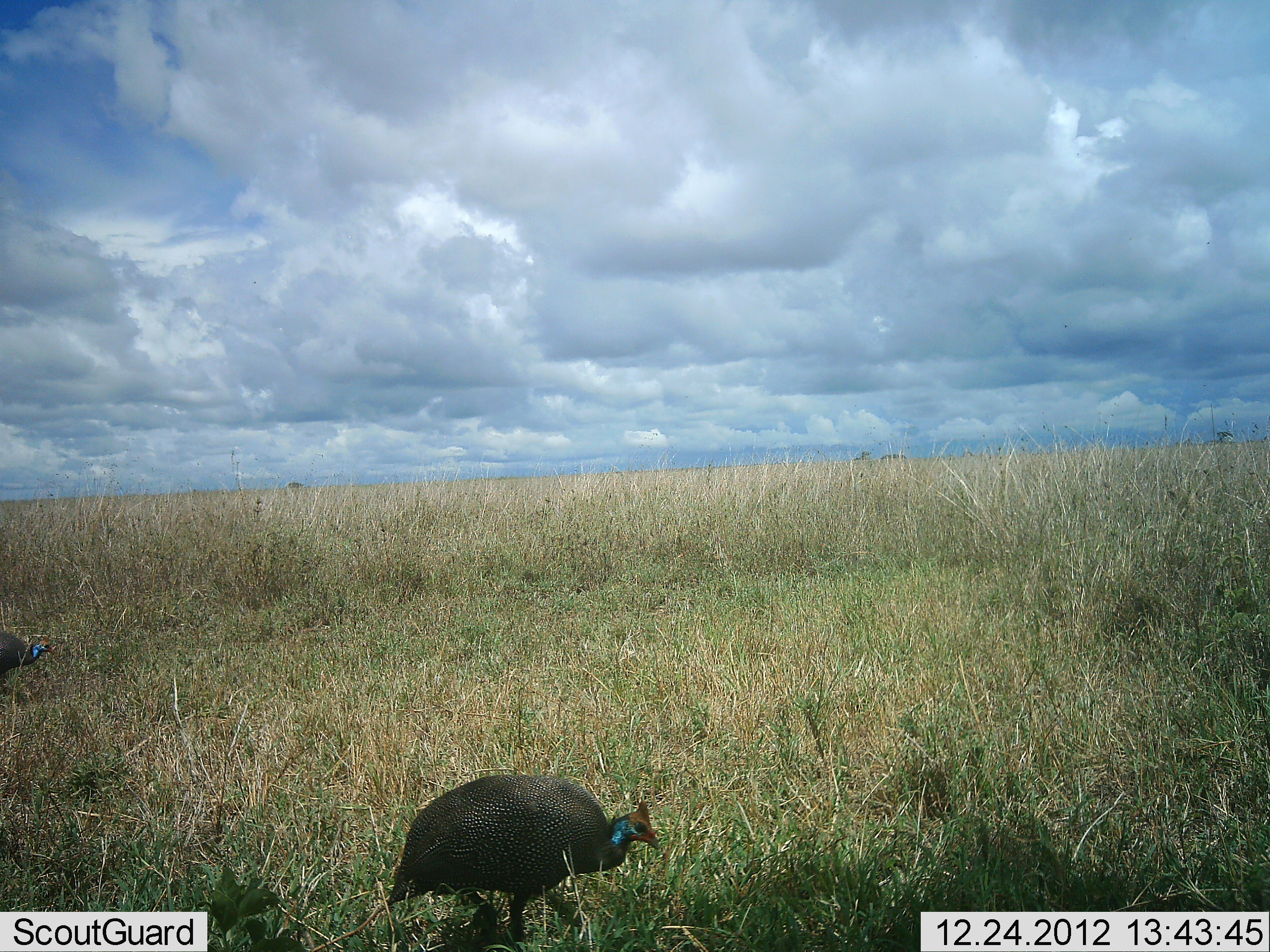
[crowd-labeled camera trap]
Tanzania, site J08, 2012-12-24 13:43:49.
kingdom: Animalia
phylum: Chordata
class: Aves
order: Galliformes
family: Numididae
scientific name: Numididae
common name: guinea fowl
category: guineafowl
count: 2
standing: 42%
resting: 3%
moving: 39%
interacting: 0%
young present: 0%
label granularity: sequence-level